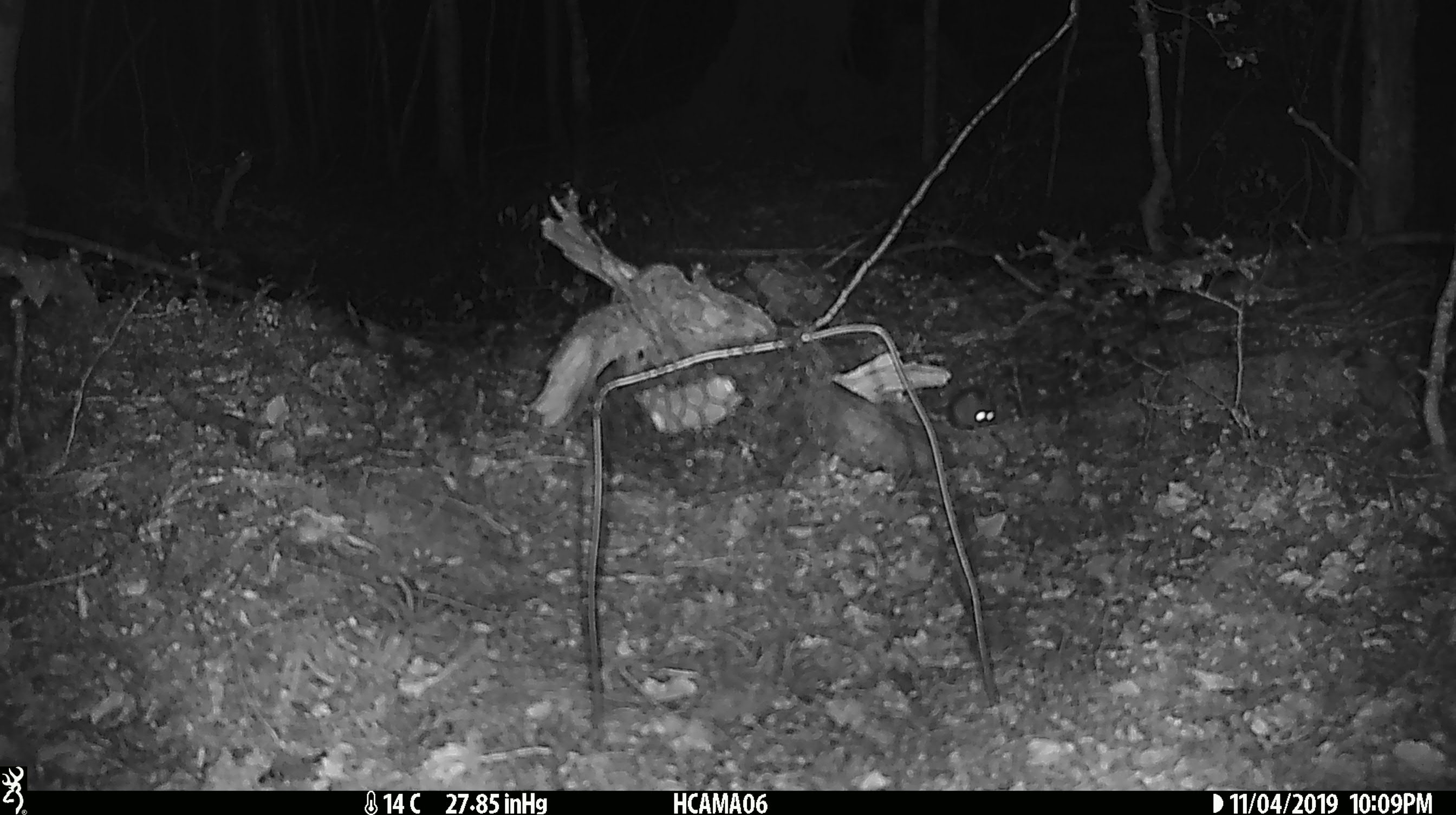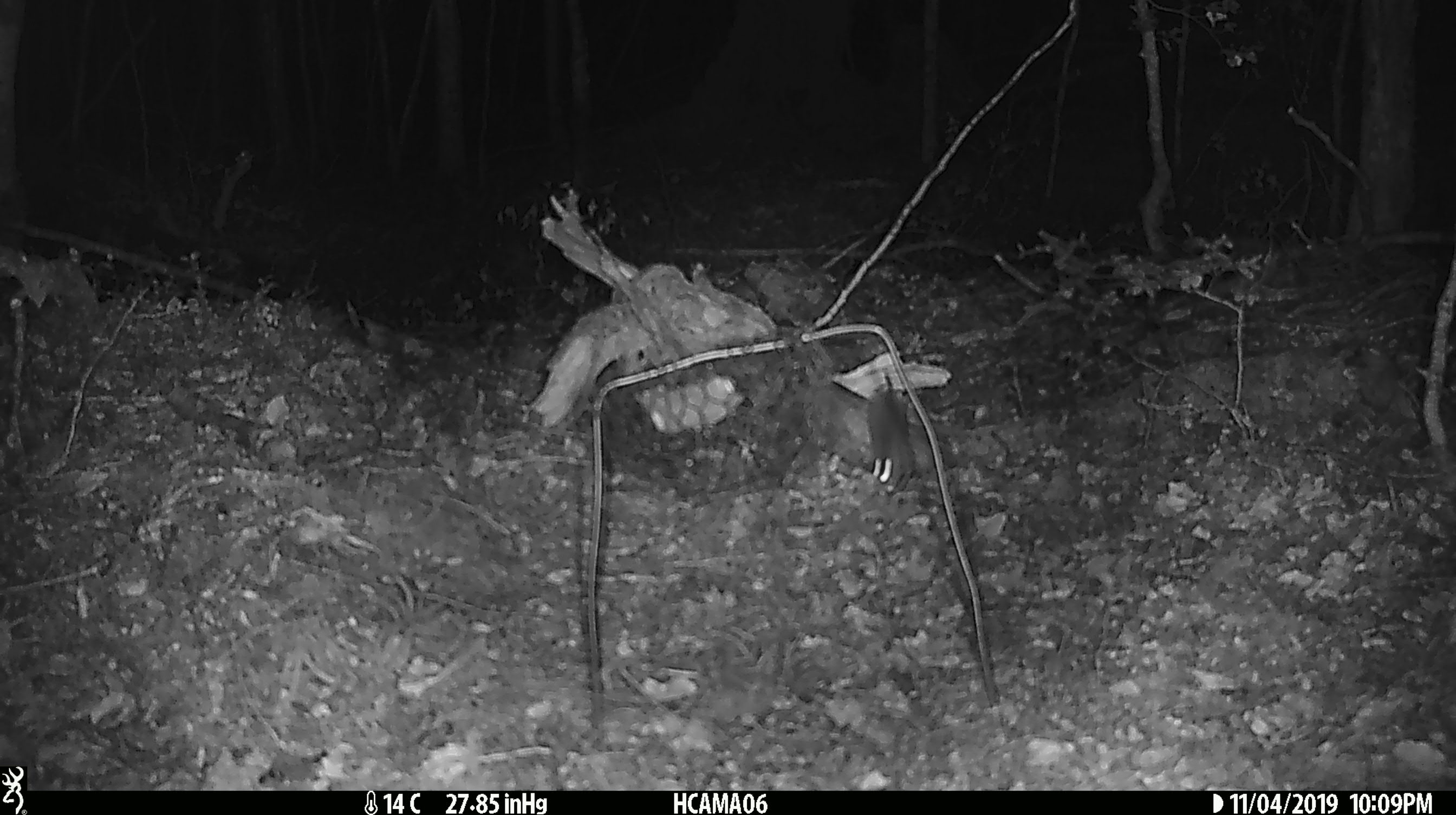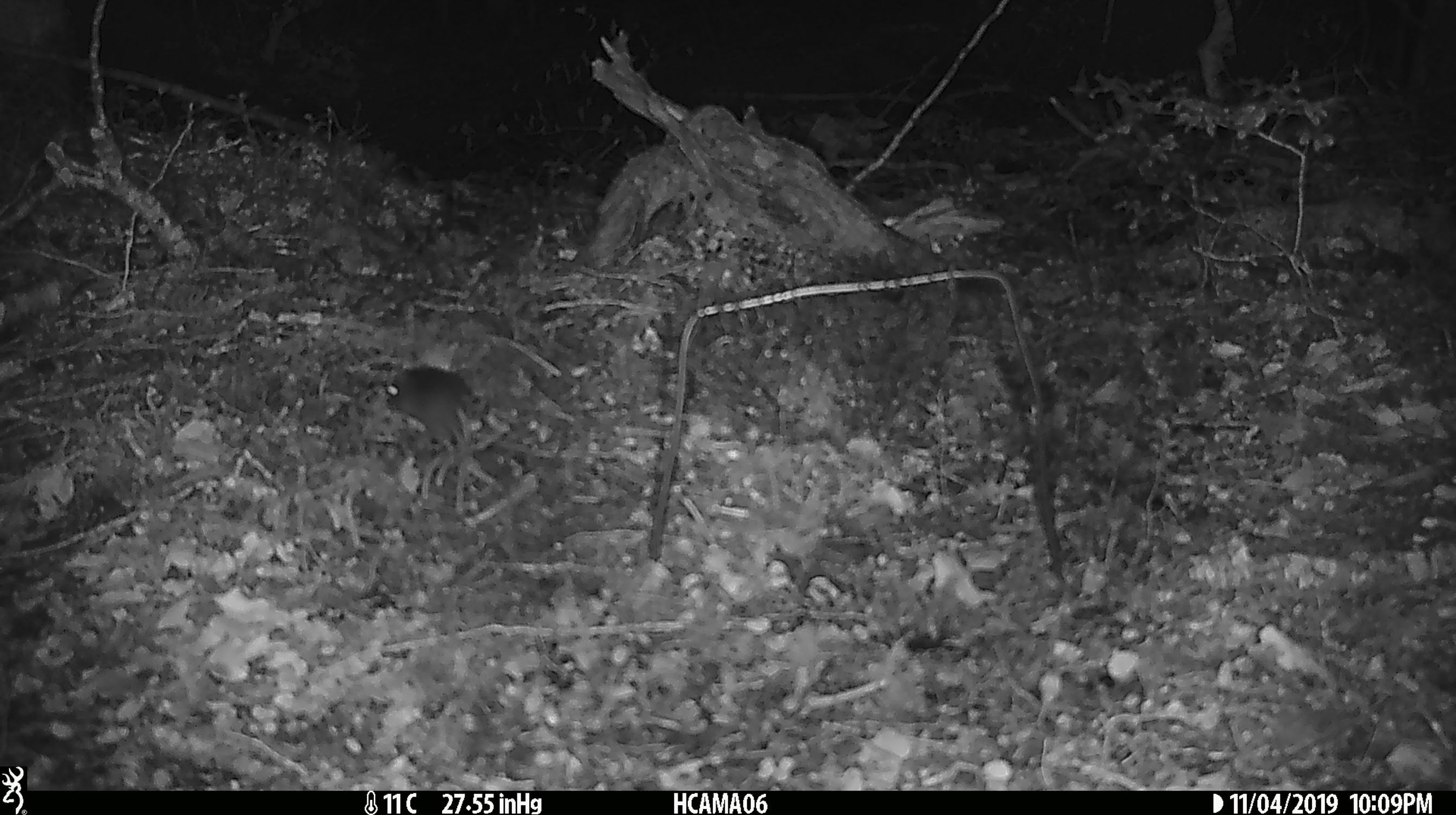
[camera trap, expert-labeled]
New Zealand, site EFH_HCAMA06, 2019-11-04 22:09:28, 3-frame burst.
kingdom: Animalia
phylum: Chordata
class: Mammalia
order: Rodentia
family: Muridae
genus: Mus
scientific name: Mus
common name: mouse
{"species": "mouse (Mus)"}